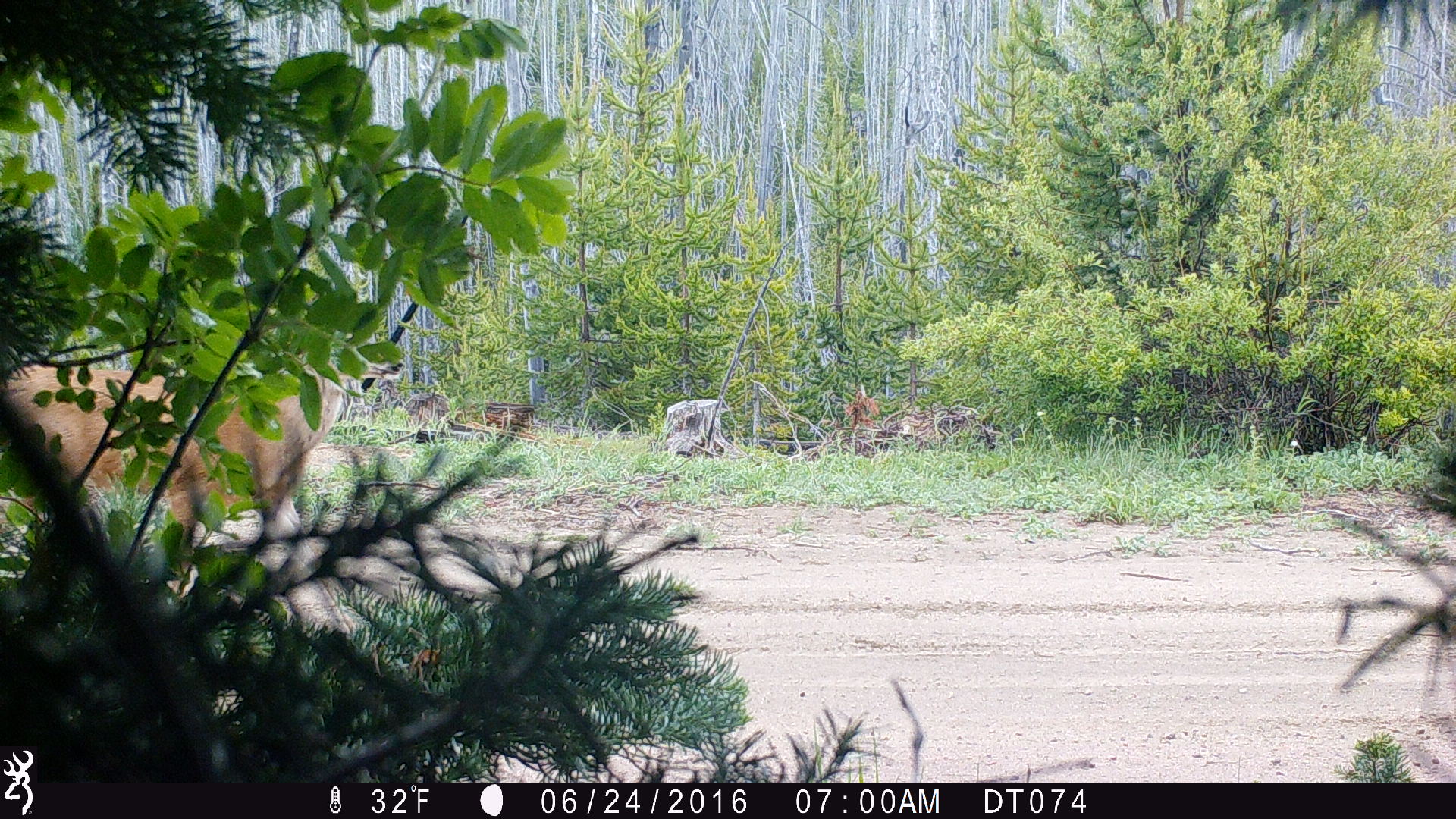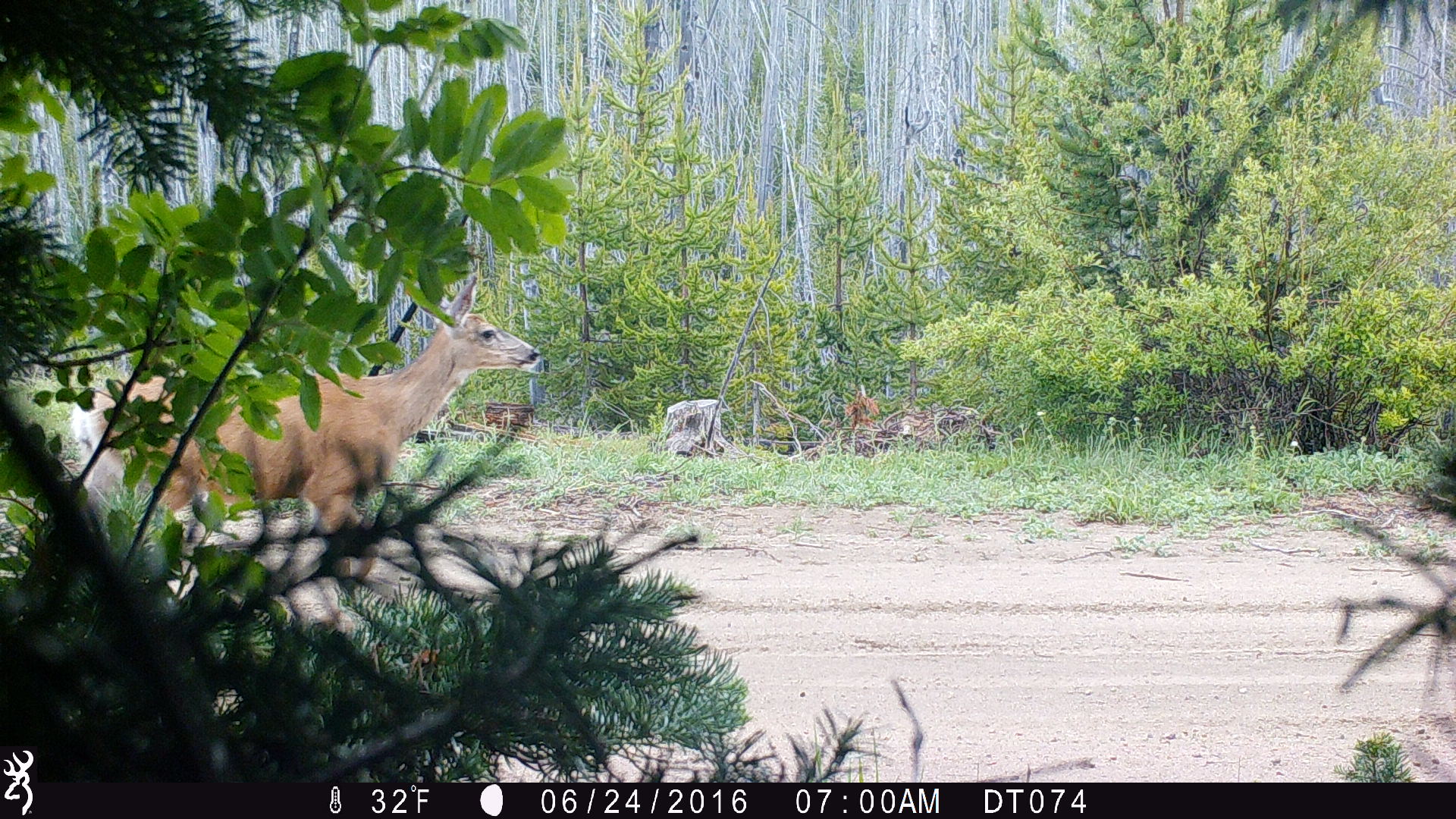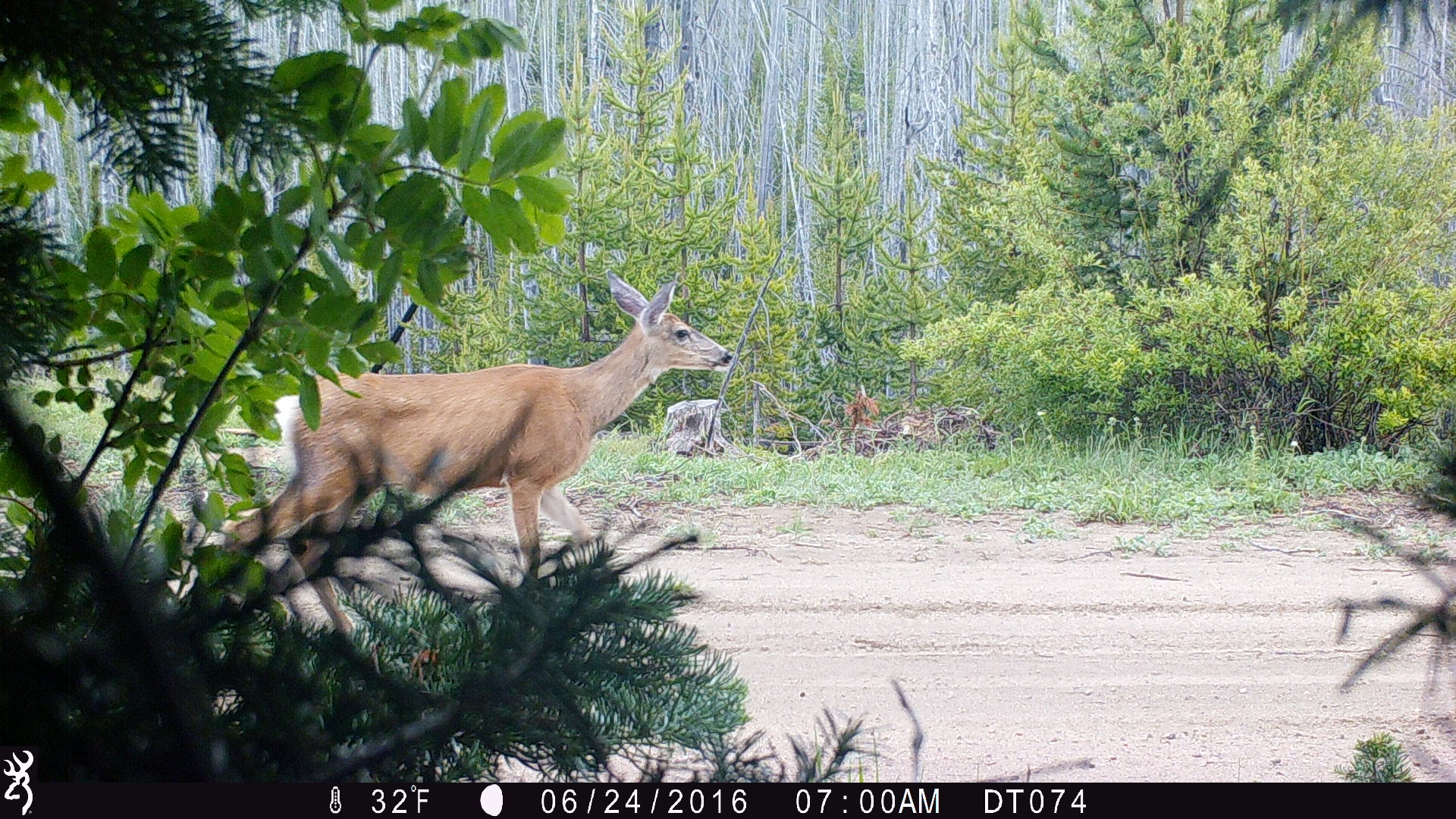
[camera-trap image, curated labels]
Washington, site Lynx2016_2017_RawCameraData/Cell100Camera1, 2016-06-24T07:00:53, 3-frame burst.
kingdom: Animalia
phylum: Chordata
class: Mammalia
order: Artiodactyla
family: Cervidae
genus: Odocoileus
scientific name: Odocoileus hemionus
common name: mule deer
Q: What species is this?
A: Odocoileus hemionus (mule deer).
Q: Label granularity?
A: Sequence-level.